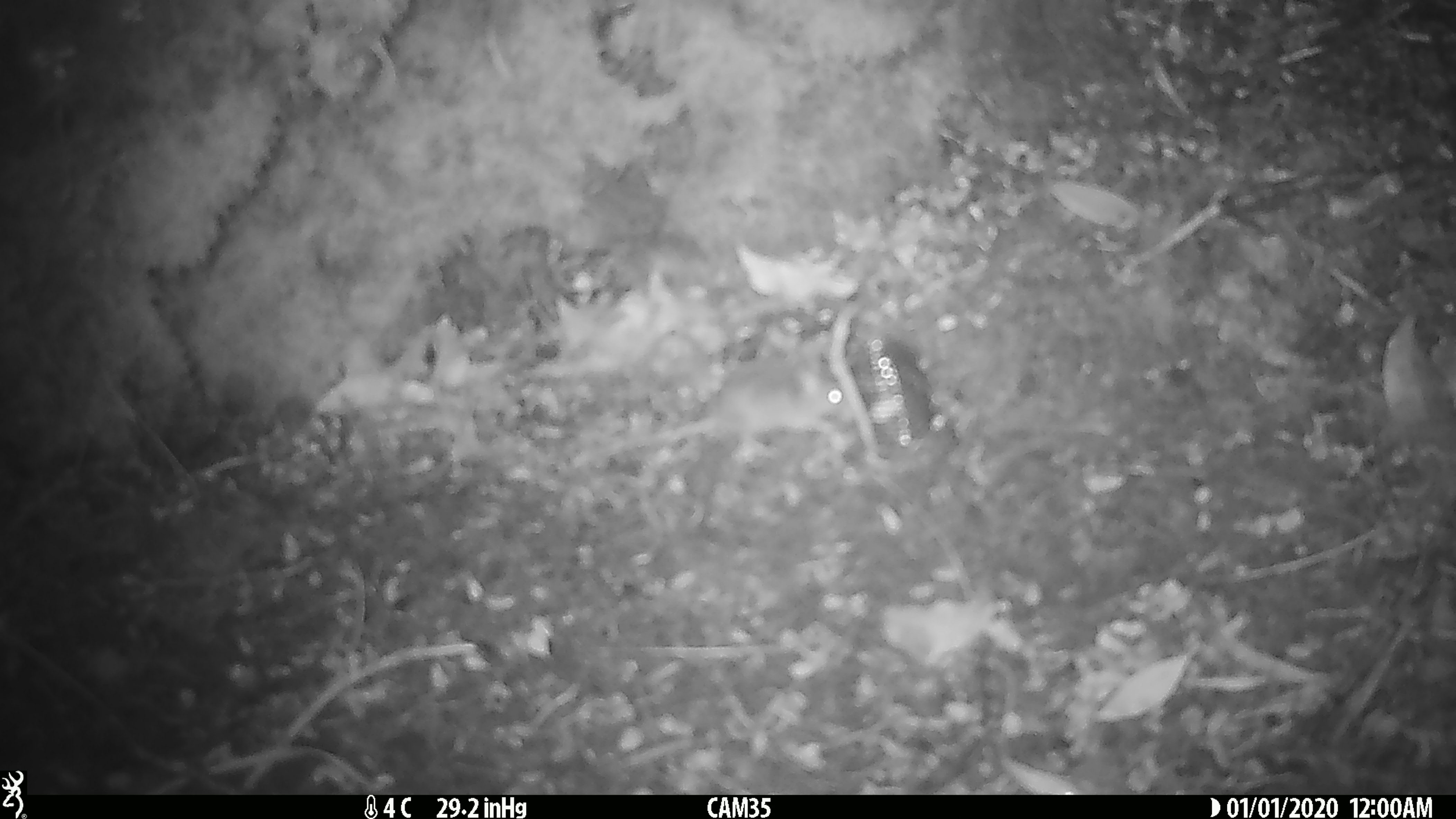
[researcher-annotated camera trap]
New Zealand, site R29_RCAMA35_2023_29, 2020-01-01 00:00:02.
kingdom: Animalia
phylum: Chordata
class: Mammalia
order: Rodentia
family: Muridae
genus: Mus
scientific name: Mus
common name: mouse